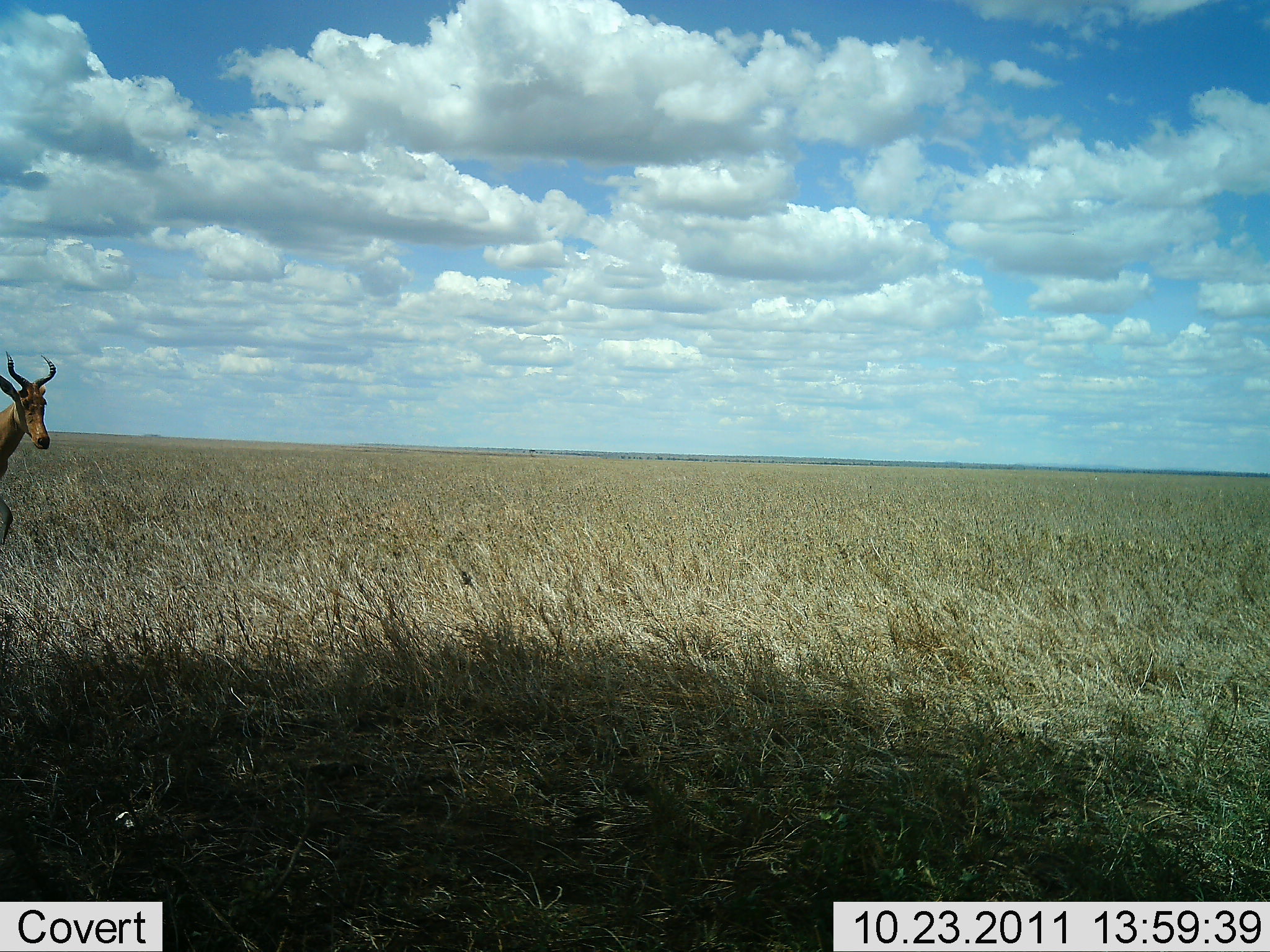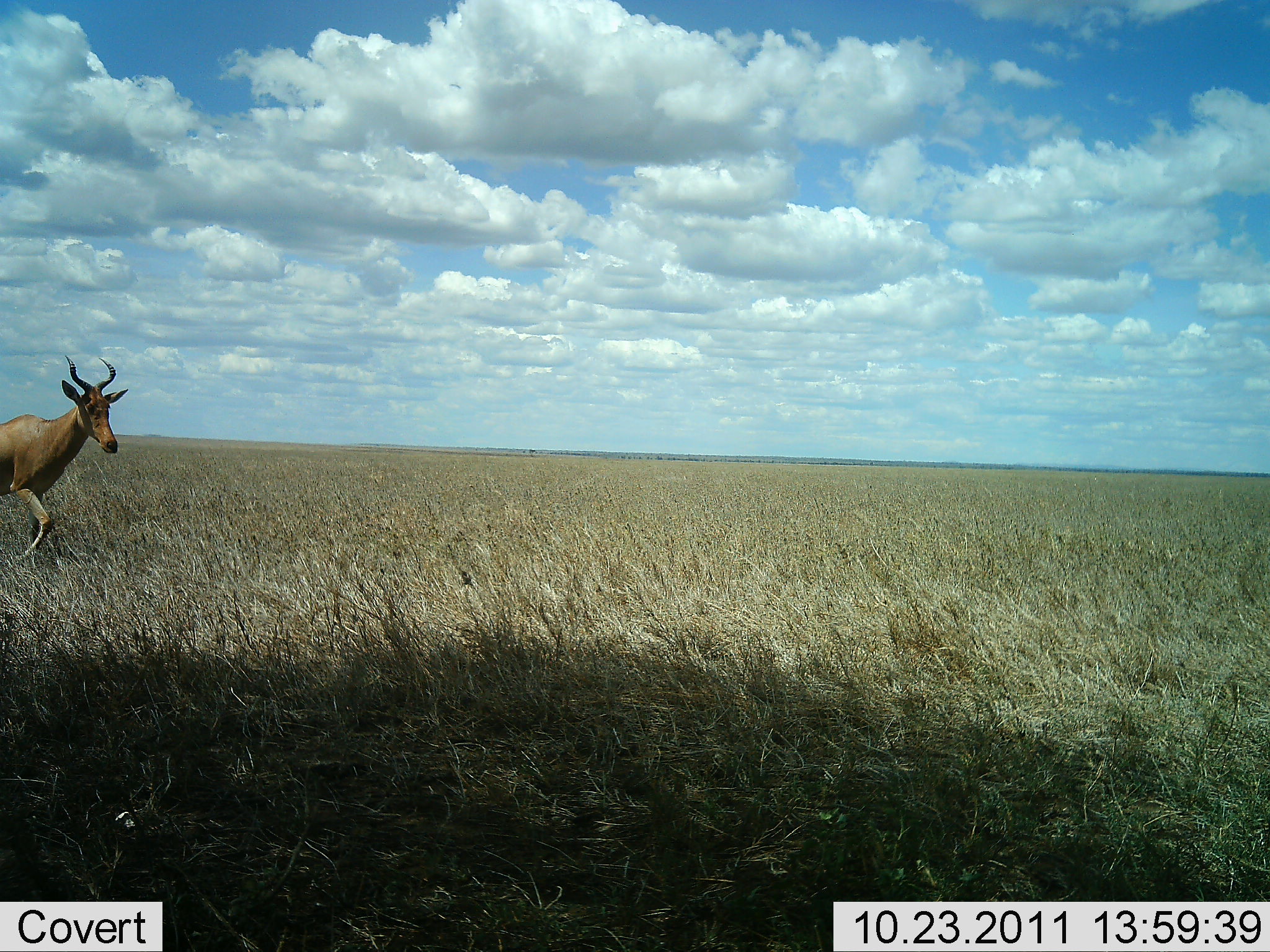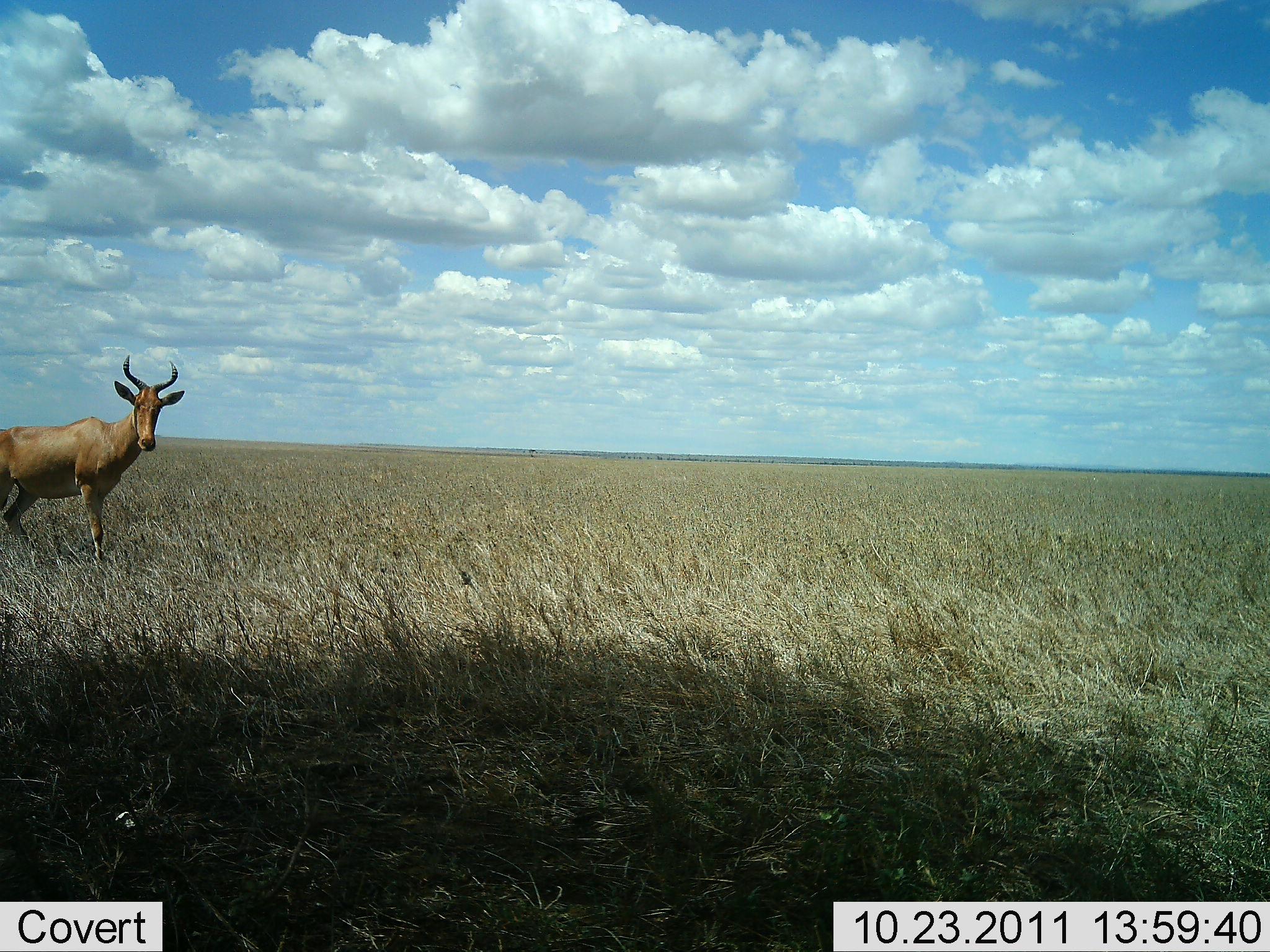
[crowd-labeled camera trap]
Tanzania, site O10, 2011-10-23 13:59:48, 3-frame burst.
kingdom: Animalia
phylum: Chordata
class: Mammalia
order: Artiodactyla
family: Bovidae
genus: Alcelaphus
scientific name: Alcelaphus buselaphus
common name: hartebeest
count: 1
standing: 15%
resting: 0%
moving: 92%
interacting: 0%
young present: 0%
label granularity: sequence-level